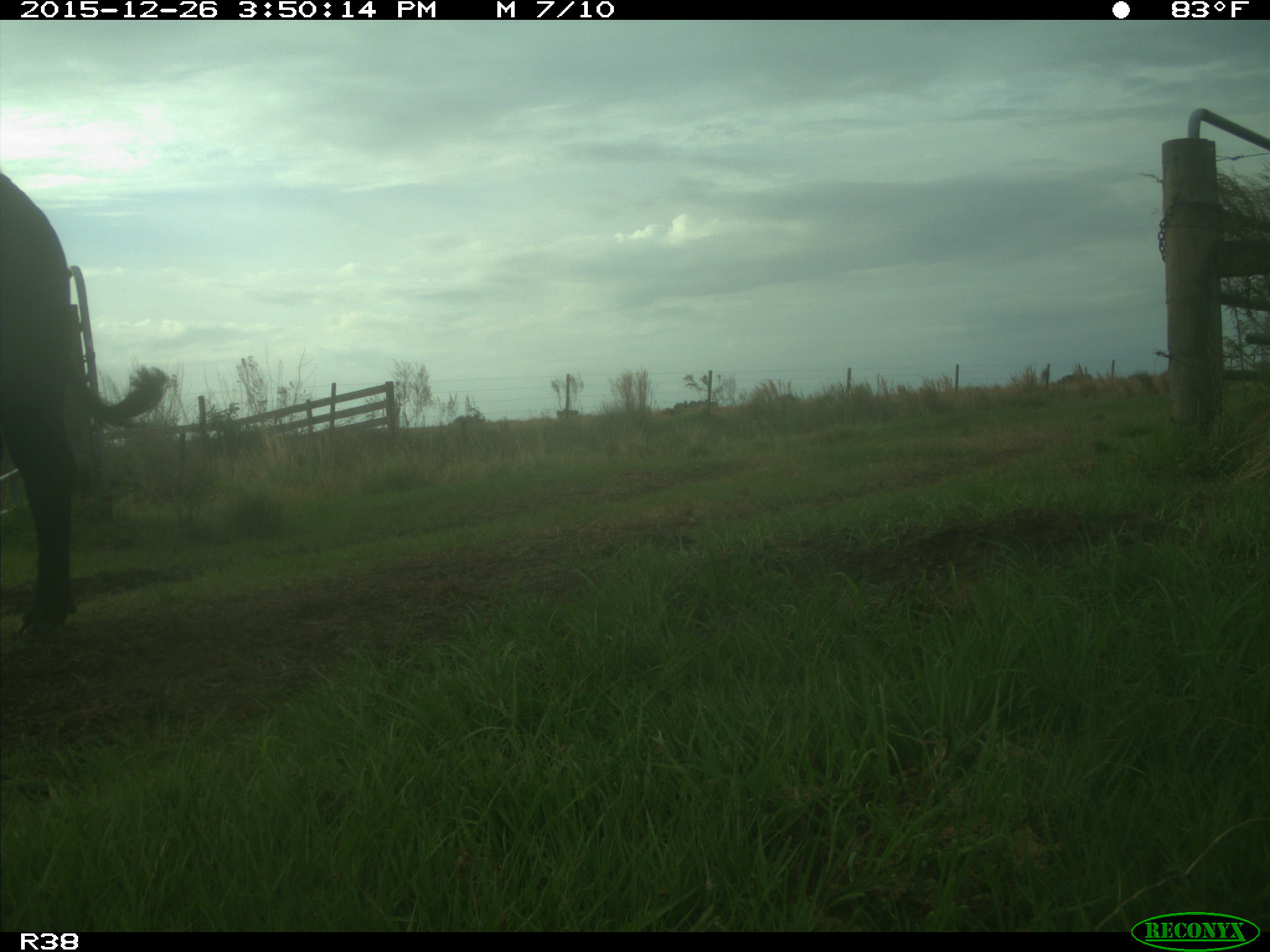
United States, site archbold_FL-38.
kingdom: Animalia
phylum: Chordata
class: Mammalia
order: Artiodactyla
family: Bovidae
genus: Bos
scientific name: Bos taurus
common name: domestic cow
Bos taurus (domestic cow).